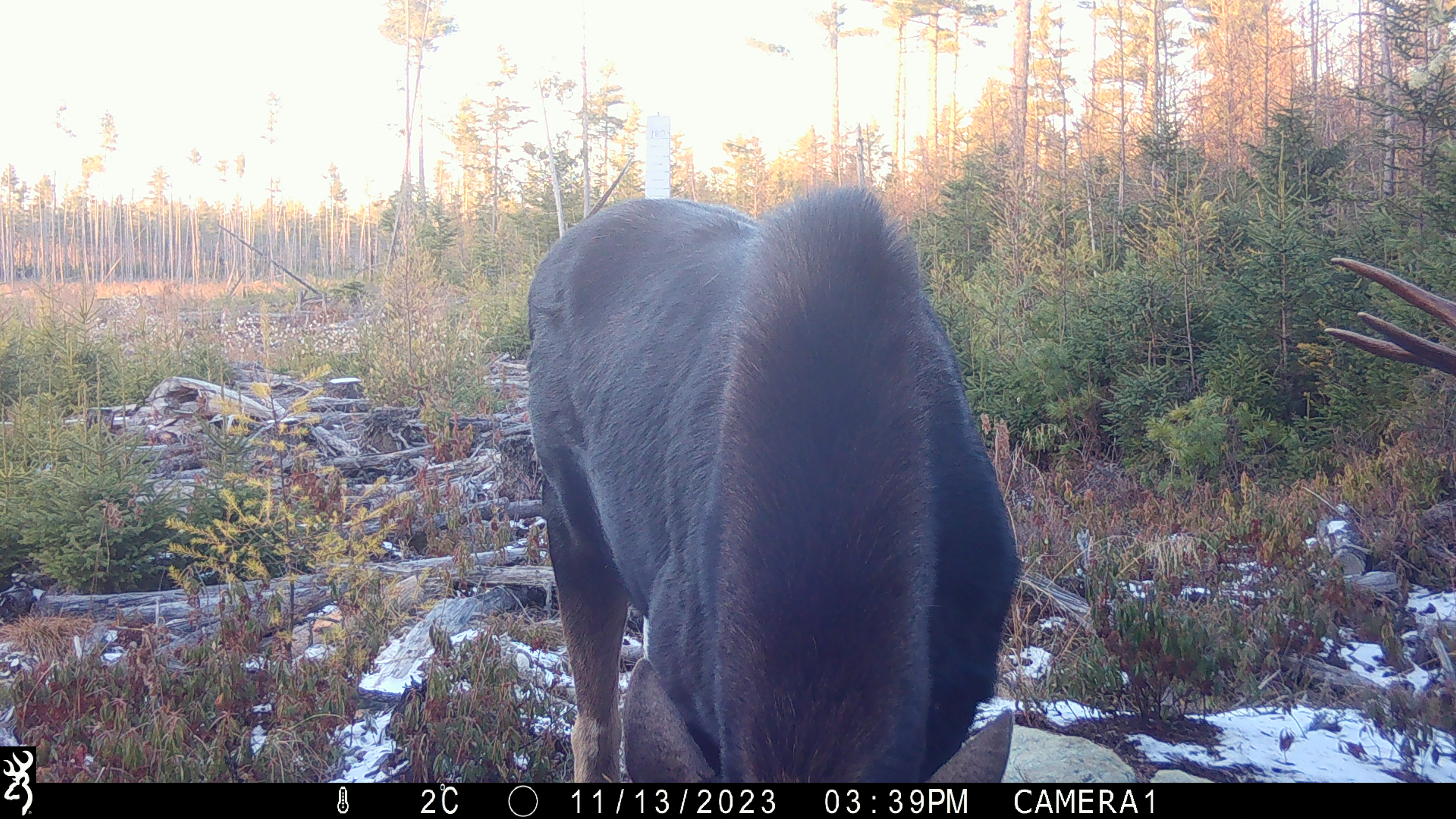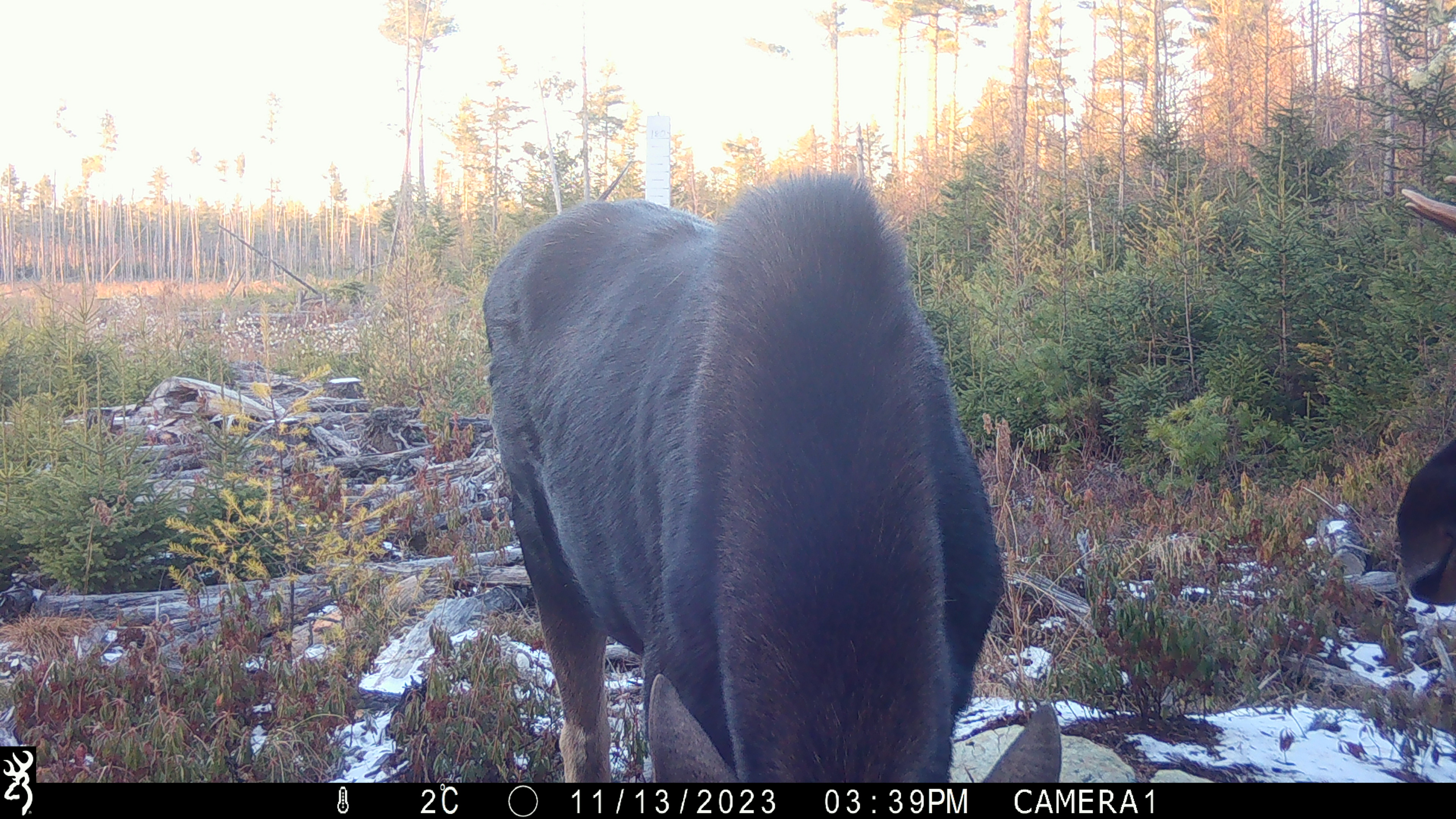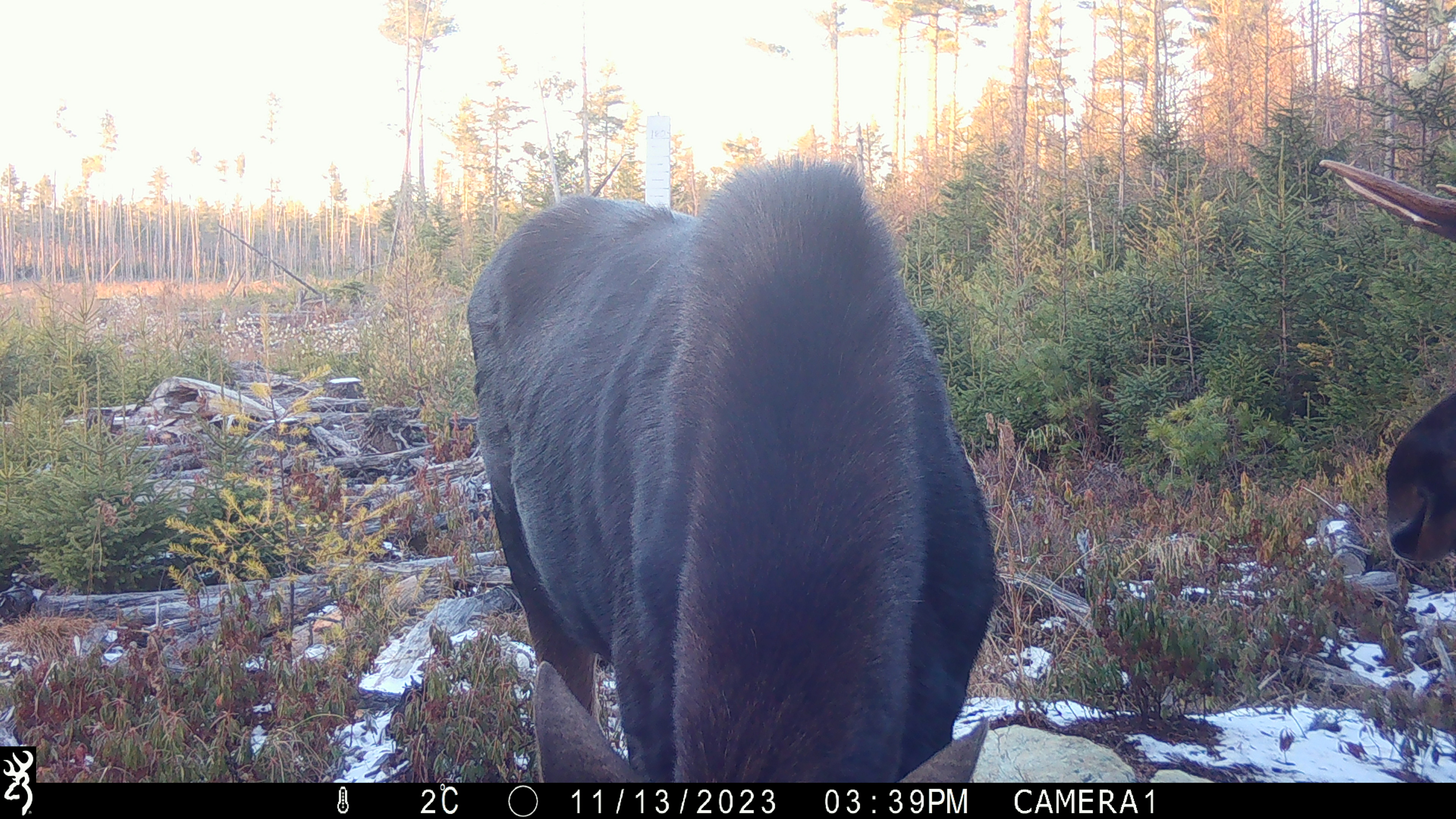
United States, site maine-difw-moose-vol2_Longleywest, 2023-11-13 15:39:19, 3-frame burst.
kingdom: Animalia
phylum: Chordata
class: Mammalia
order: Artiodactyla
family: Cervidae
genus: Alces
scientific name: Alces alces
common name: moose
Moose (Alces alces).